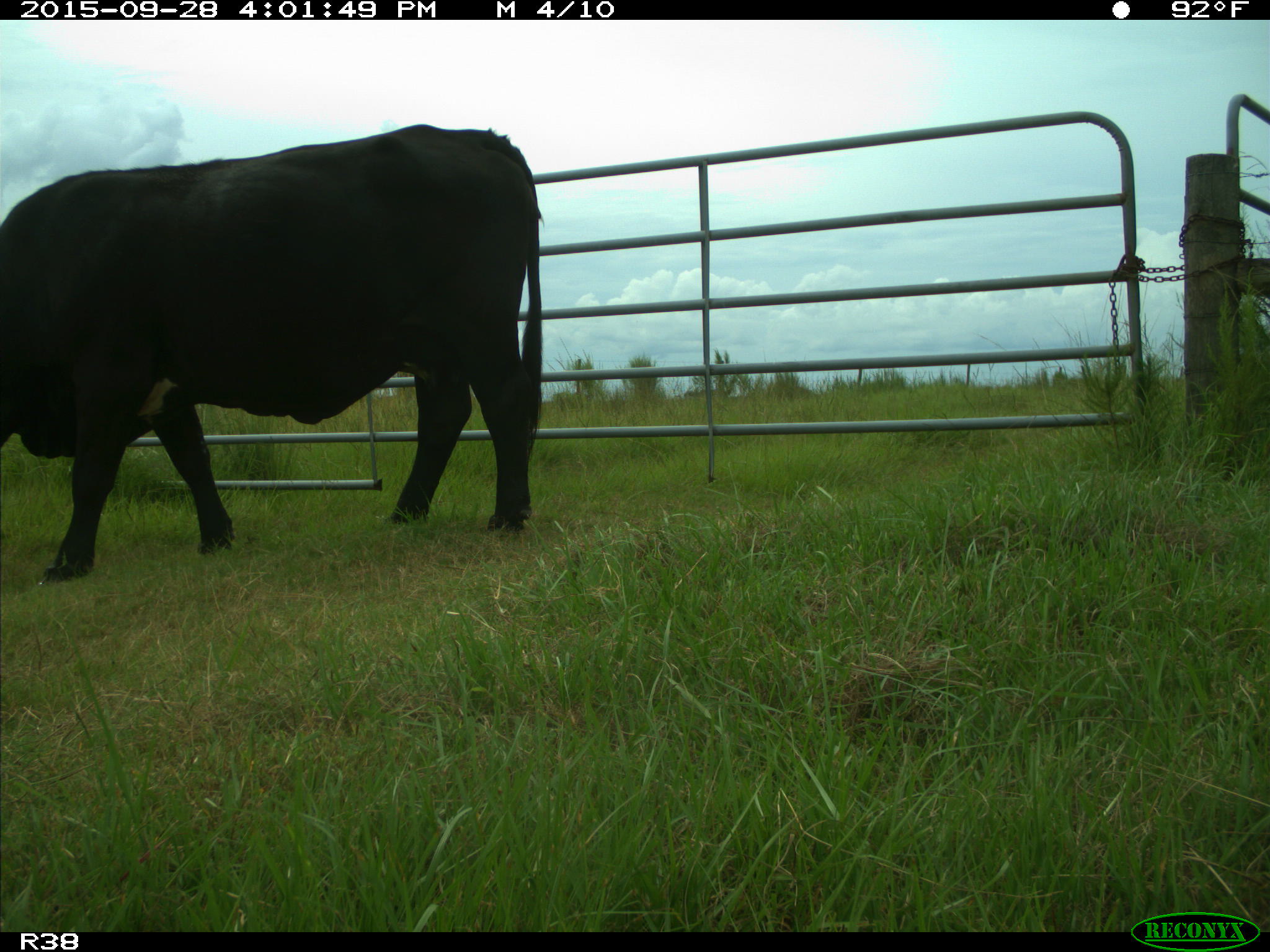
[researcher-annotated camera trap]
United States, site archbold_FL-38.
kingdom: Animalia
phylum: Chordata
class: Mammalia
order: Artiodactyla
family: Bovidae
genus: Bos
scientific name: Bos taurus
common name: domestic cow